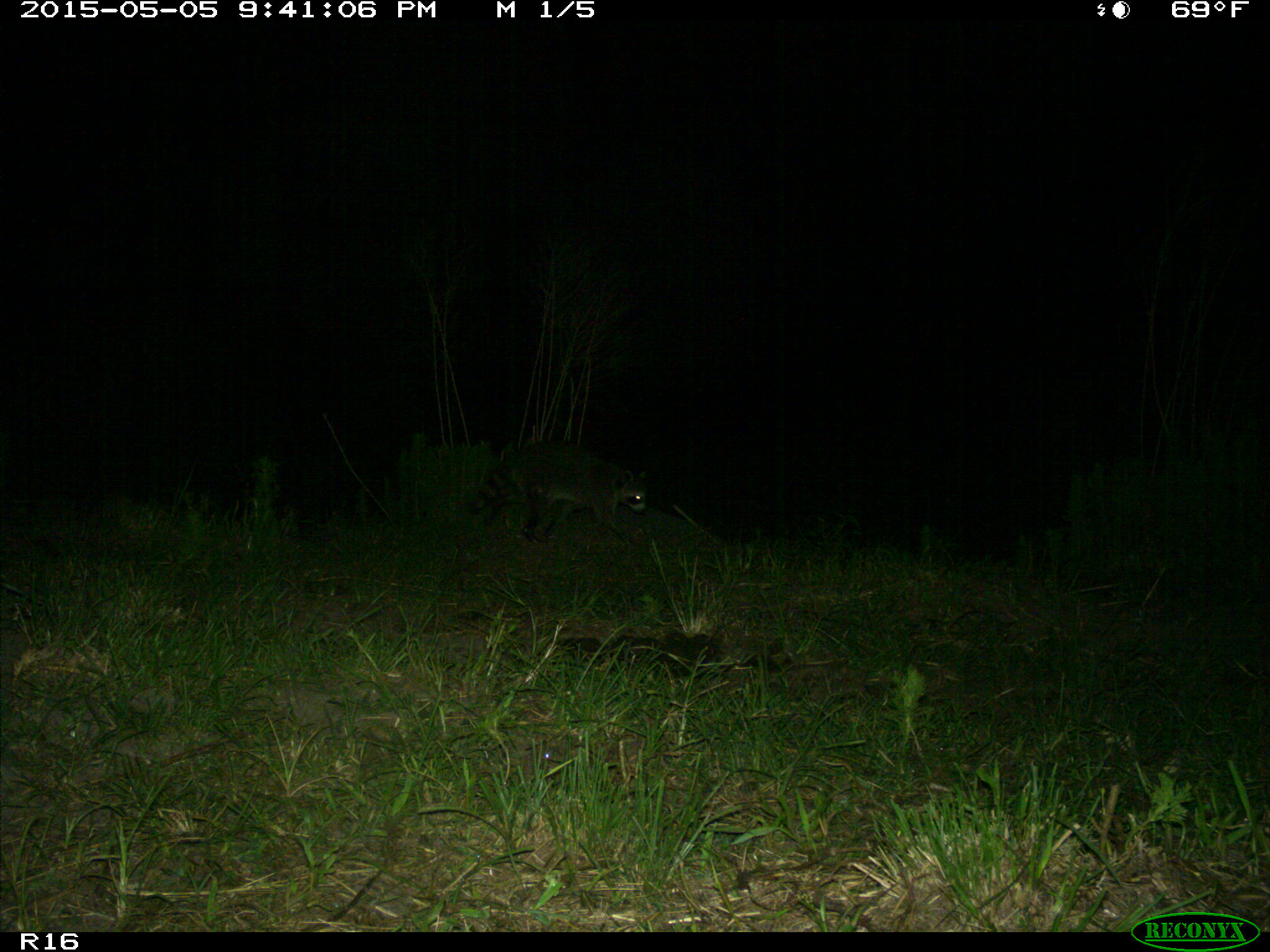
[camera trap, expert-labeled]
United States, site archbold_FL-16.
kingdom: Animalia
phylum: Chordata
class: Mammalia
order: Artiodactyla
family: Bovidae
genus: Bos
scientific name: Bos taurus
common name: domestic cow